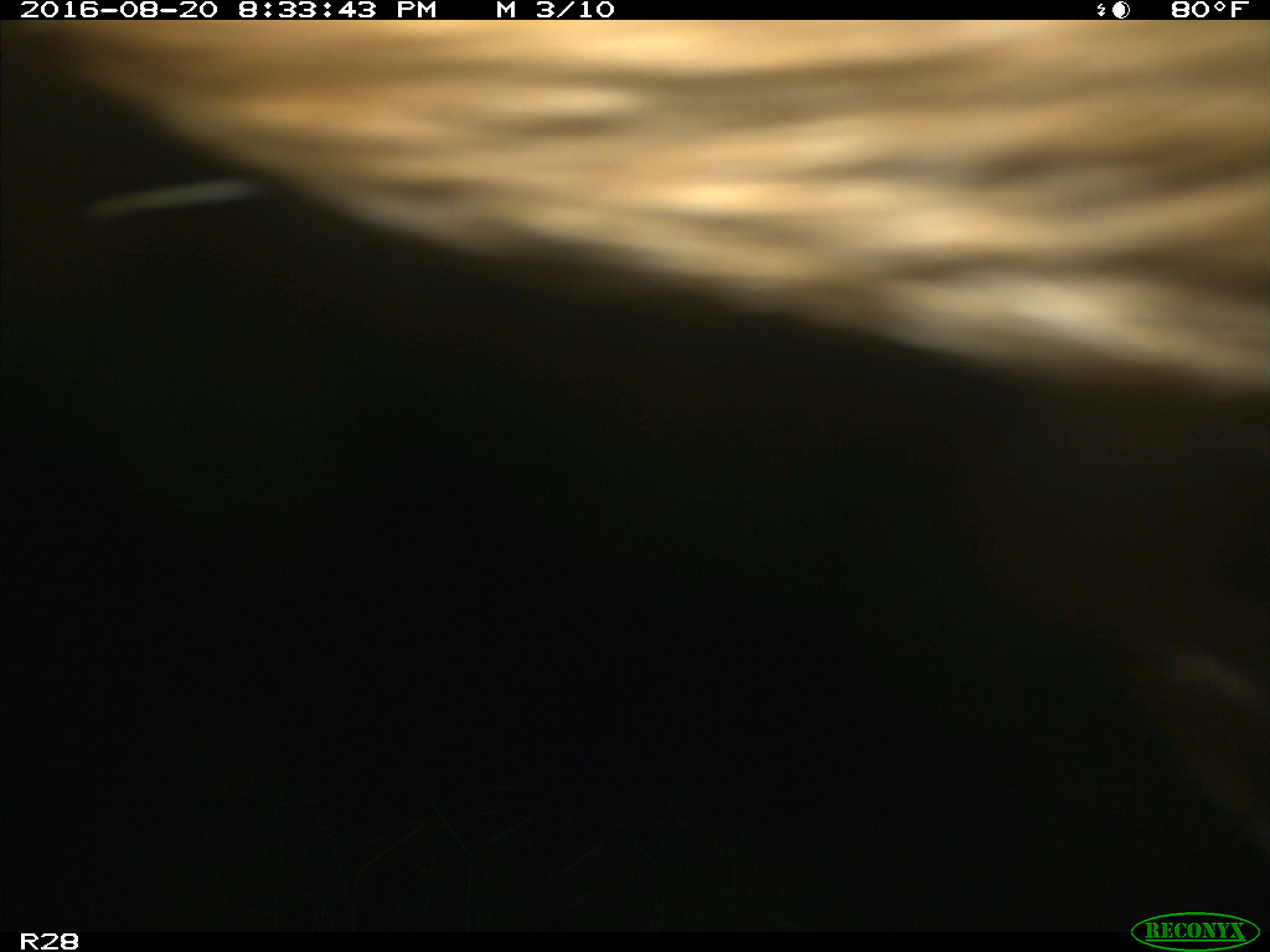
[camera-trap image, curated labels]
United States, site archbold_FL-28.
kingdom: Animalia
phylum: Chordata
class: Mammalia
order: Artiodactyla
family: Bovidae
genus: Bos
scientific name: Bos taurus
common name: domestic cow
Bos taurus (domestic cow).